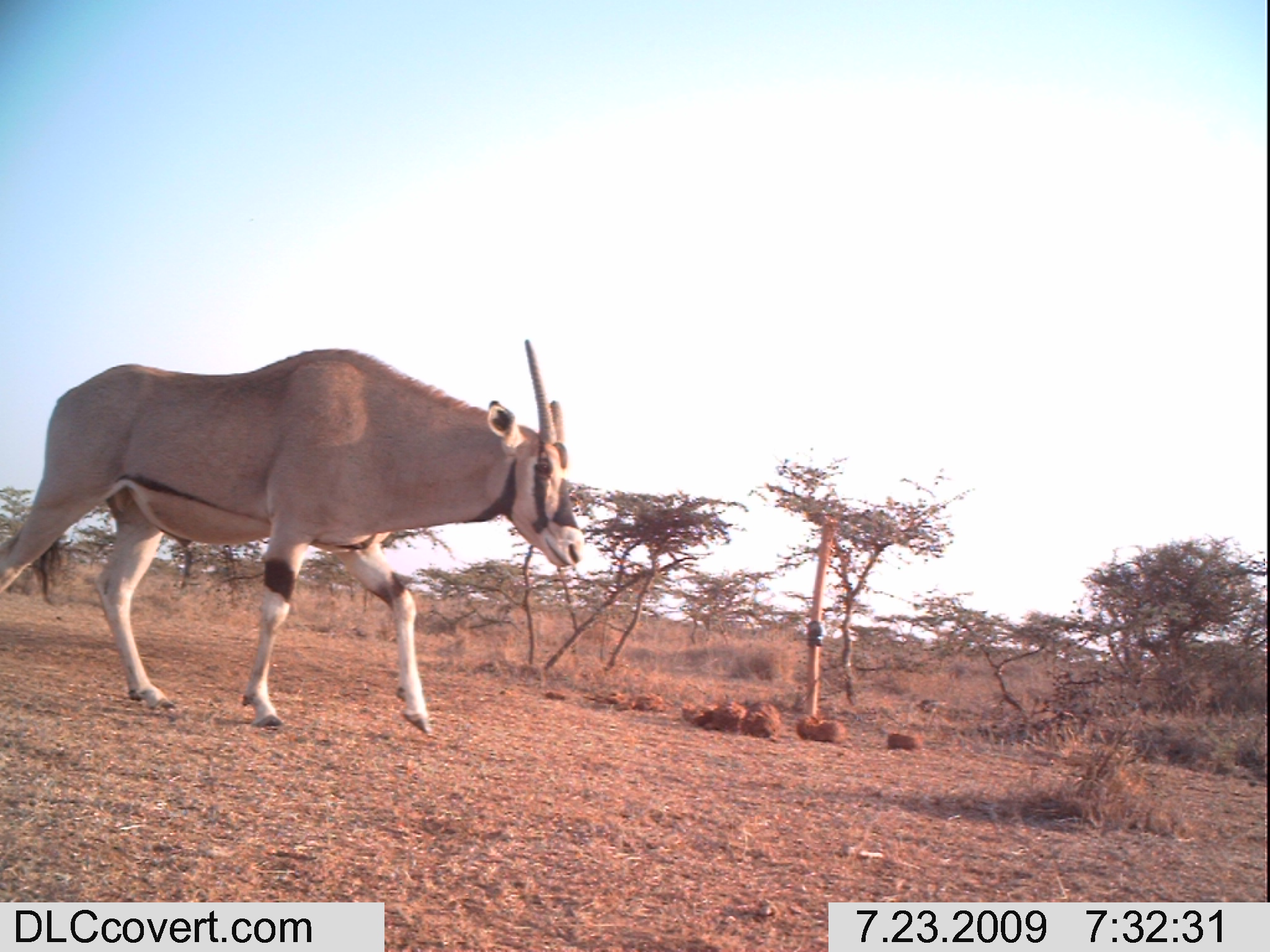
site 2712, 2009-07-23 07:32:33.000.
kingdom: Animalia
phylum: Chordata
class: Mammalia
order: Artiodactyla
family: Bovidae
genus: Oryx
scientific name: Oryx beisa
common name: east african oryx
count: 1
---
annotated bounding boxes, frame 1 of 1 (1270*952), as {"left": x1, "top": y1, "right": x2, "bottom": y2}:
oryx beisa: {"left": 0, "top": 338, "right": 584, "bottom": 735}